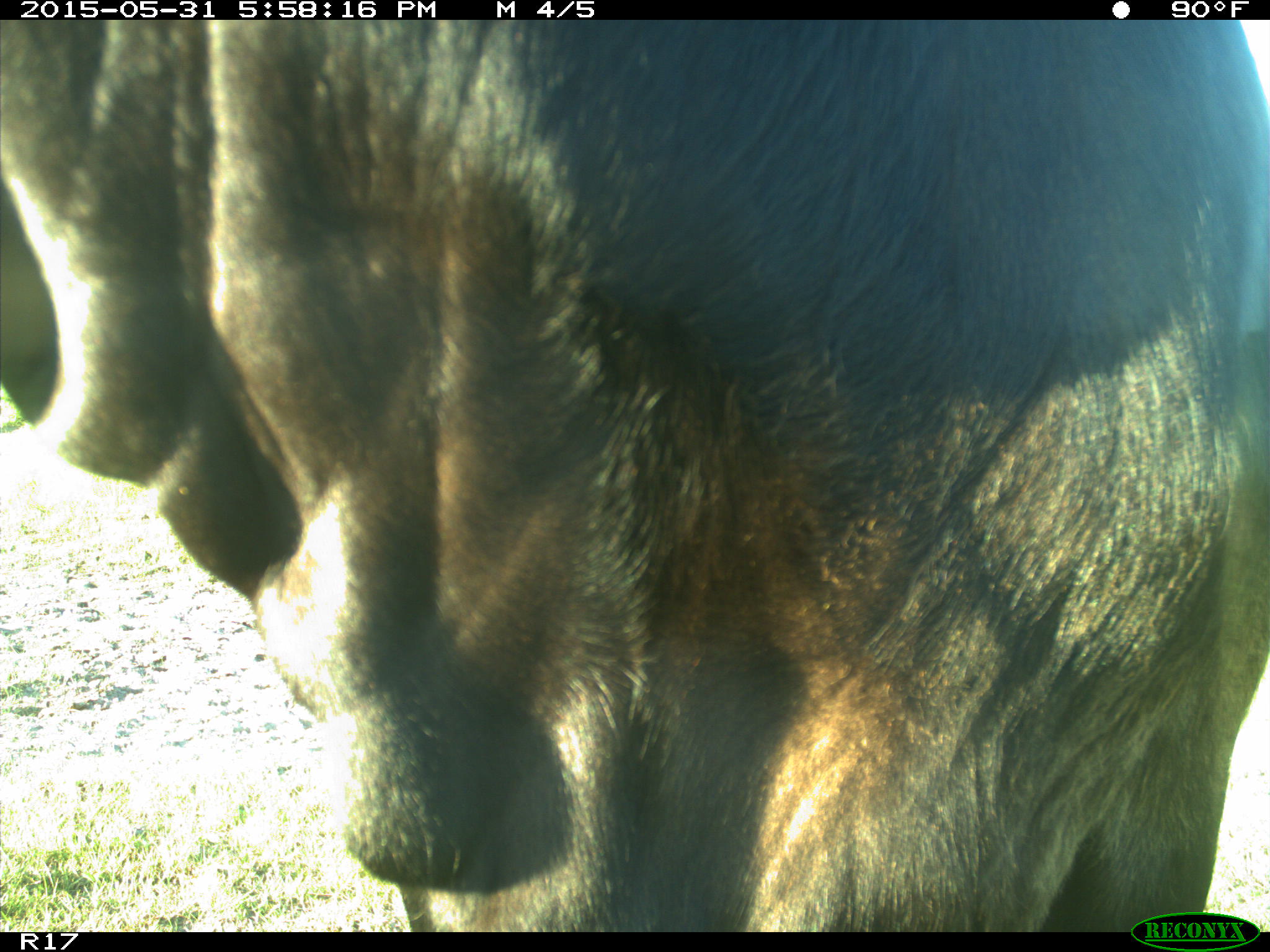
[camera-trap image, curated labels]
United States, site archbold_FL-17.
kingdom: Animalia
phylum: Chordata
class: Mammalia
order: Artiodactyla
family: Bovidae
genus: Bos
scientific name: Bos taurus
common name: domestic cow